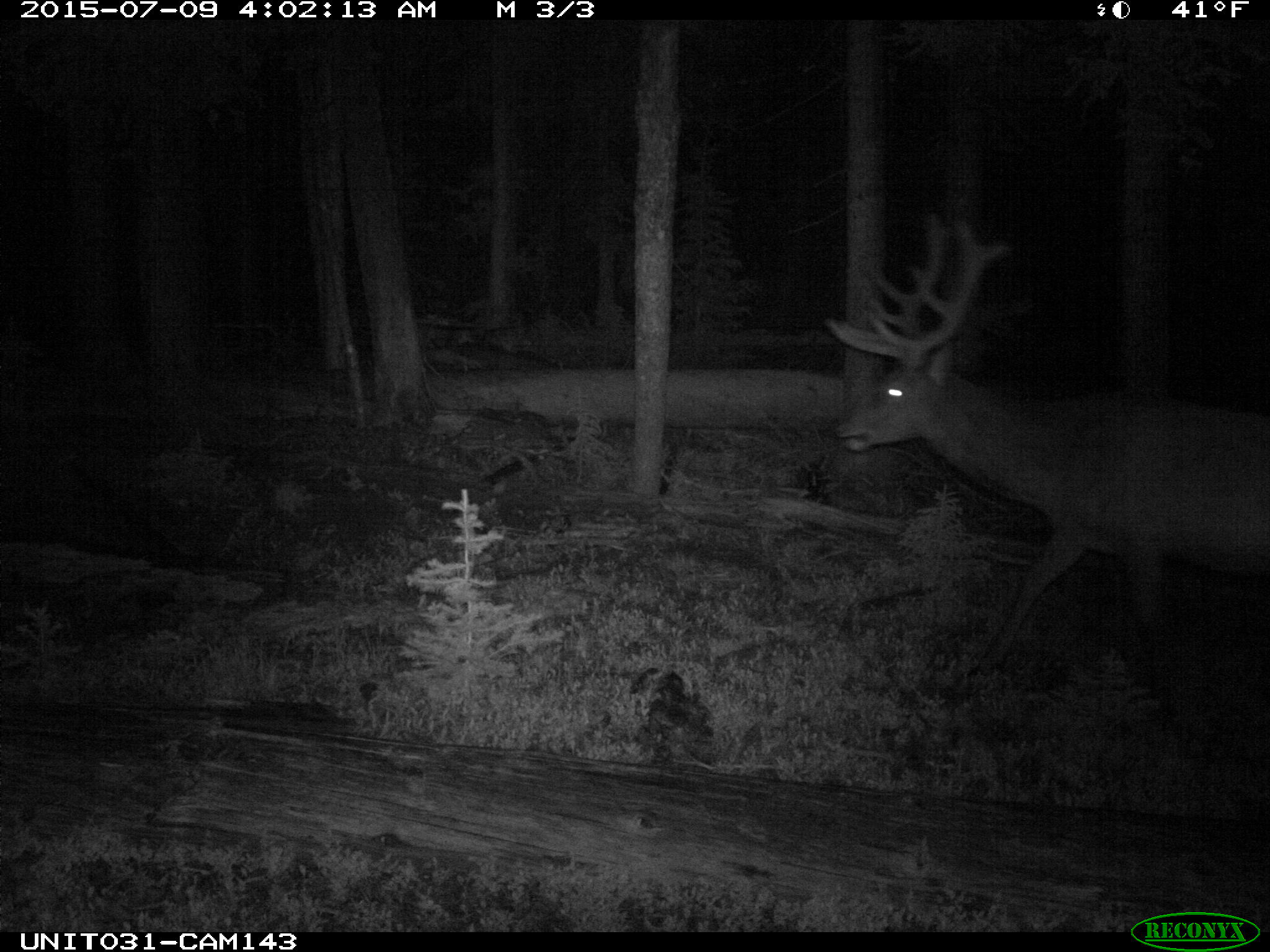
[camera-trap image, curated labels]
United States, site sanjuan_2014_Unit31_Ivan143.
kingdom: Animalia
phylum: Chordata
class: Mammalia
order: Artiodactyla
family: Cervidae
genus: Cervus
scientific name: Cervus elaphus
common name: red deer